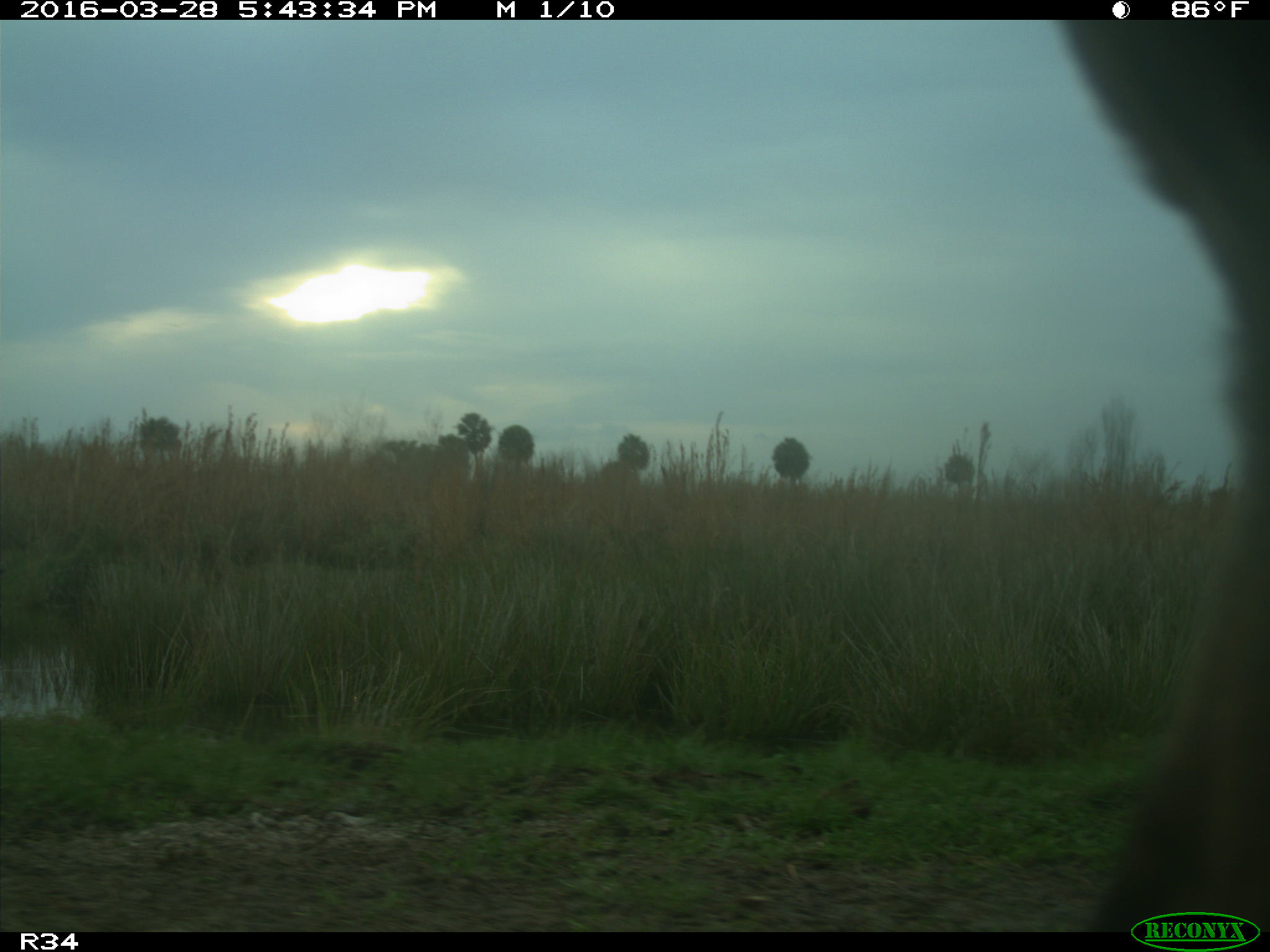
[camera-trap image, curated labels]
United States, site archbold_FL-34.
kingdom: Animalia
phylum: Chordata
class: Mammalia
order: Artiodactyla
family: Bovidae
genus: Bos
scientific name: Bos taurus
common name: domestic cow